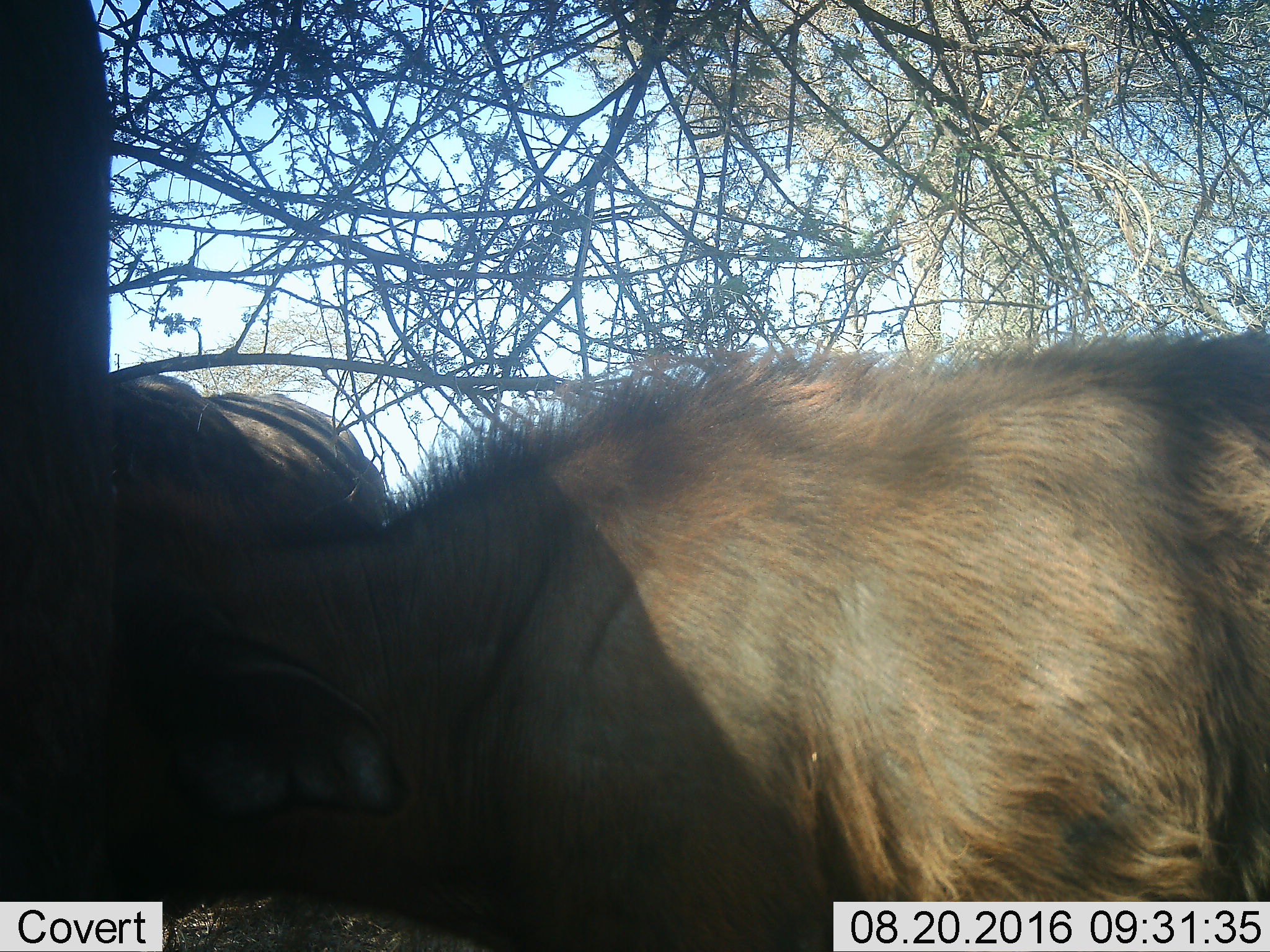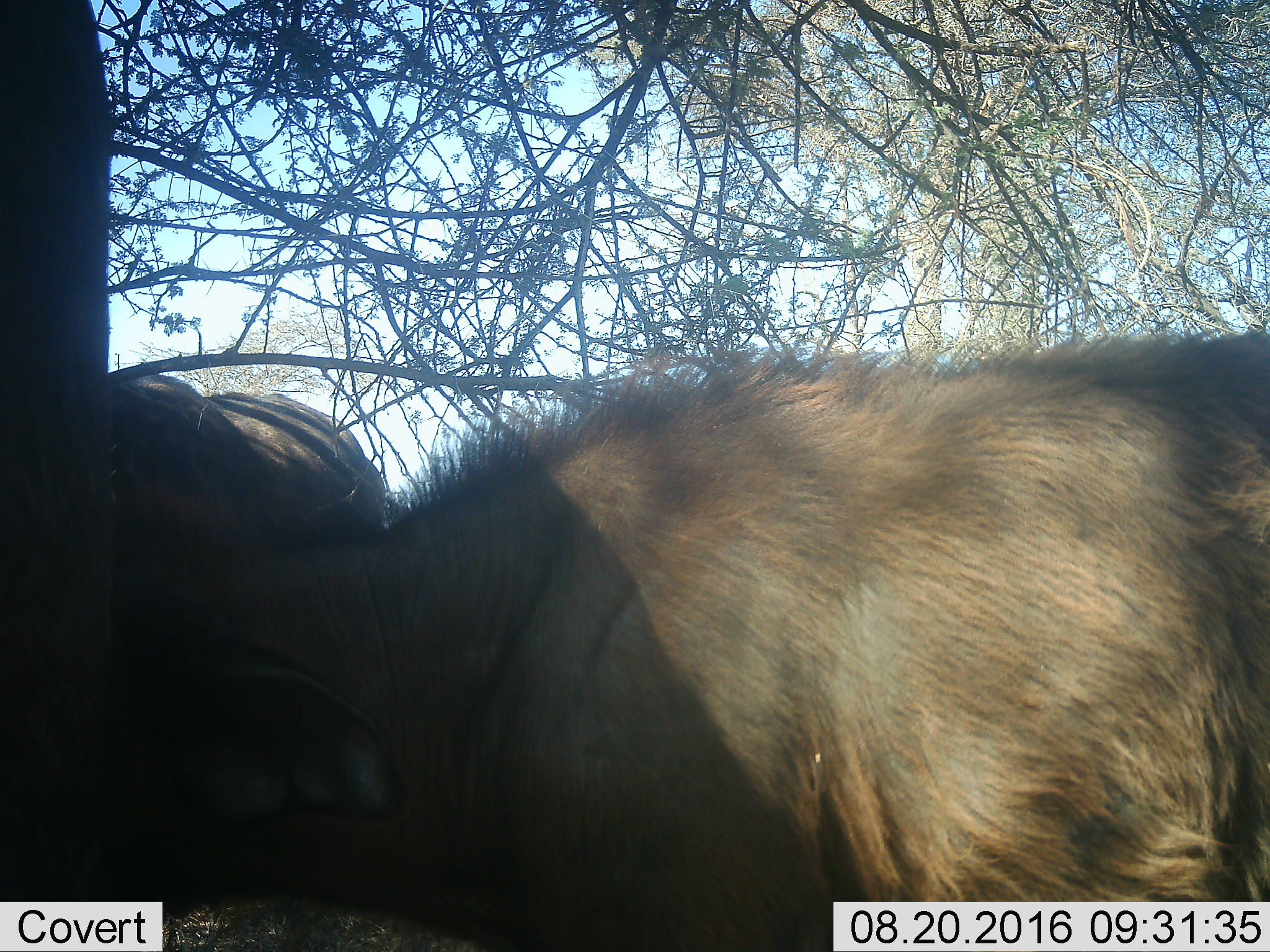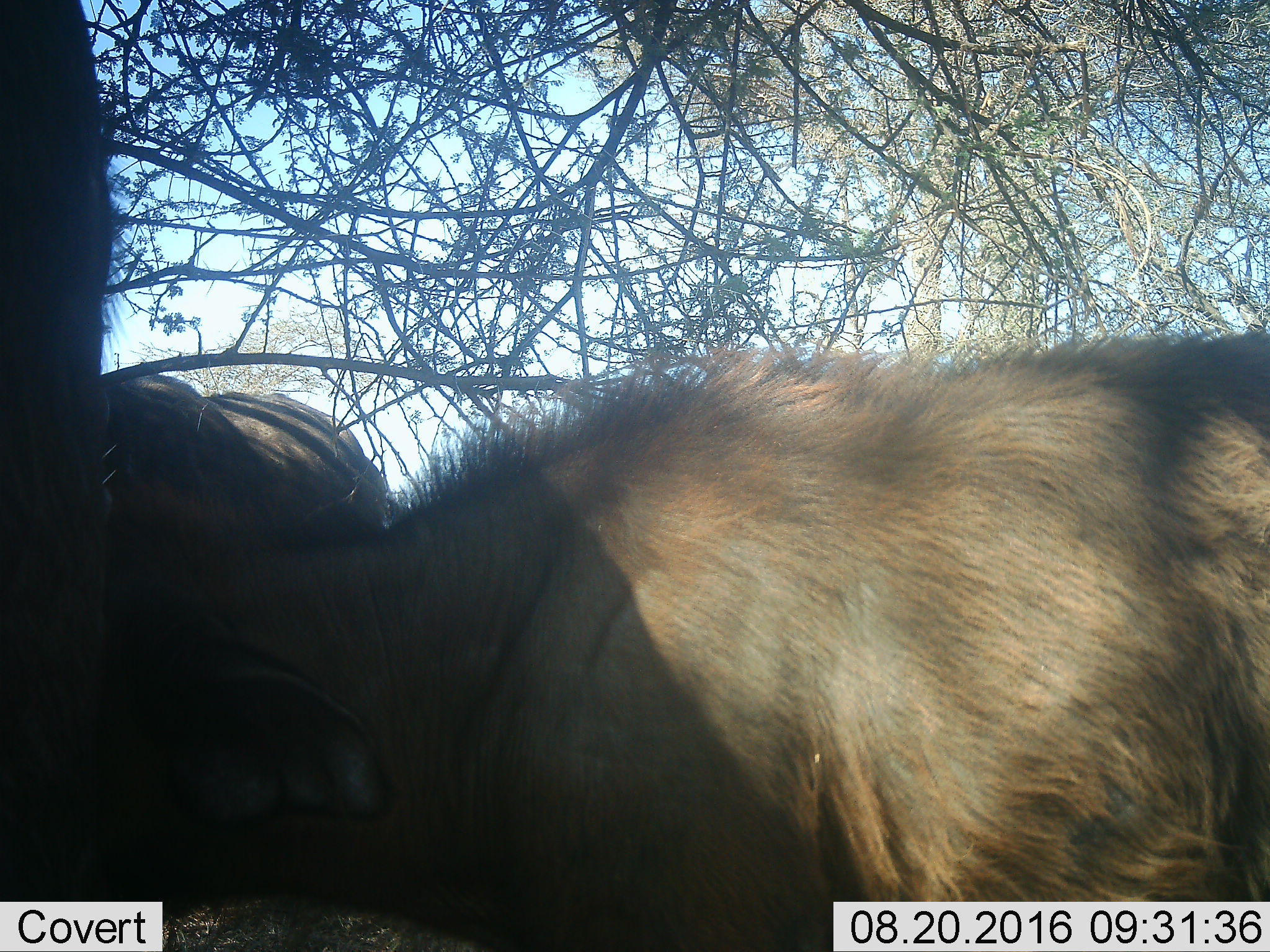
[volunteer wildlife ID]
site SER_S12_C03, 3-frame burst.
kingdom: Animalia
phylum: Chordata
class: Mammalia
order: Artiodactyla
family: Bovidae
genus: Connochaetes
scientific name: Connochaetes taurinus taurinus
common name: blue wildebeest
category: wildebeestblue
Wildebeestblue (blue wildebeest) (Connochaetes taurinus taurinus), count 2. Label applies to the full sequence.